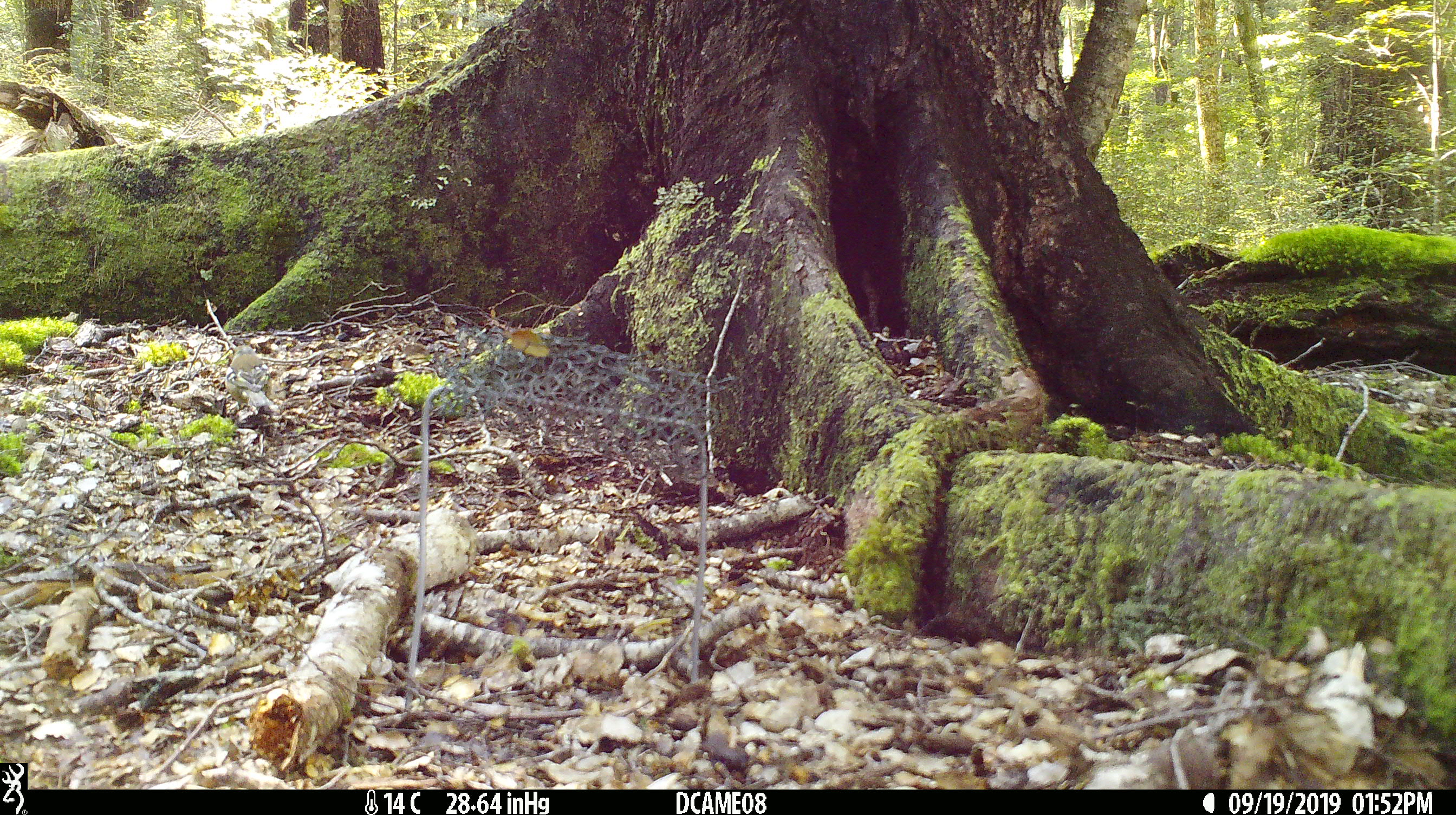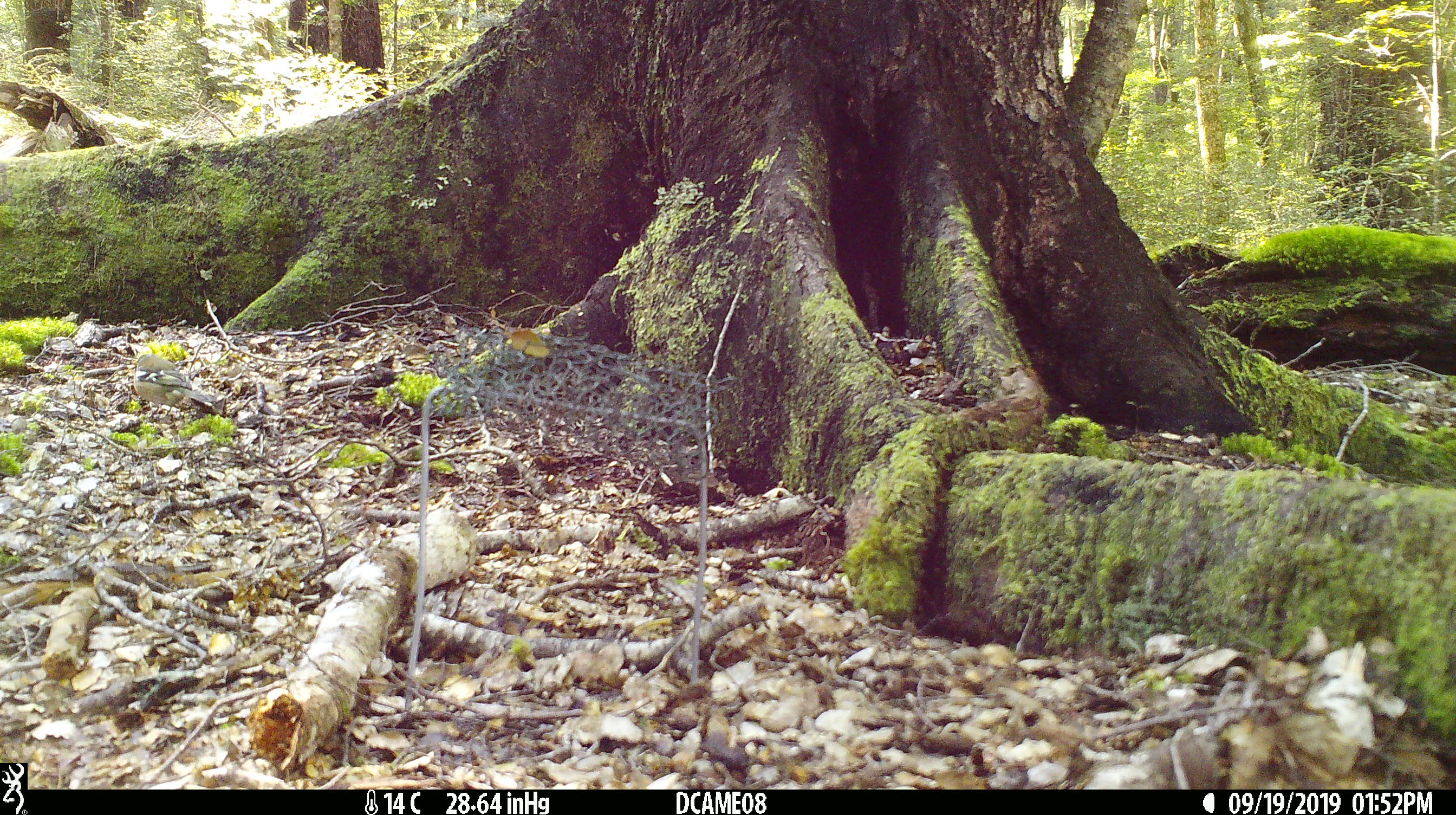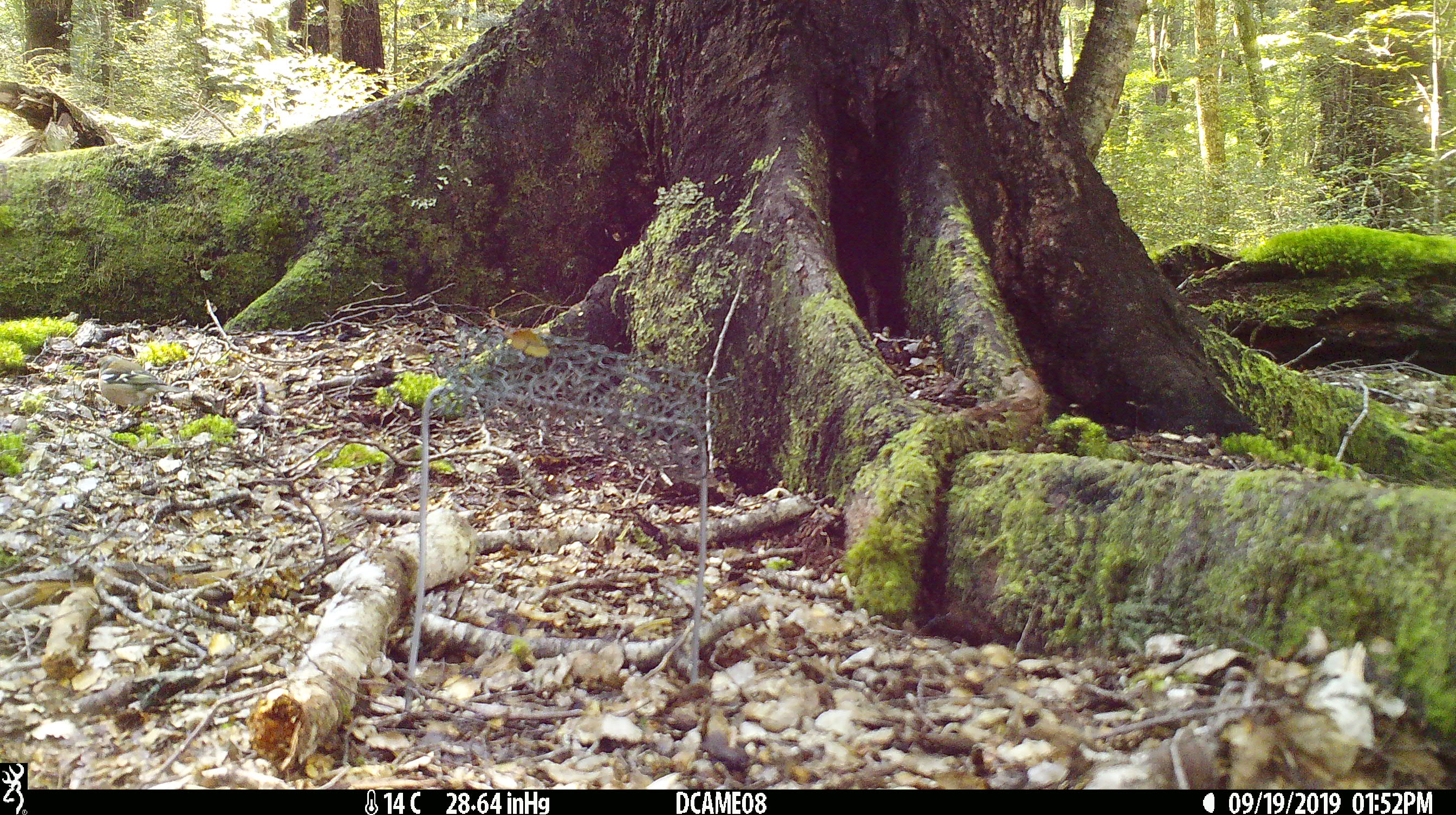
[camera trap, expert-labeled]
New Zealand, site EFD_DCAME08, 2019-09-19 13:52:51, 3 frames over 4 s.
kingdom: Animalia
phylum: Chordata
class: Aves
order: Passeriformes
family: Fringillidae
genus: Fringilla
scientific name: Fringilla coelebs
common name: common chaffinch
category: chaffinch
Chaffinch (common chaffinch) (Fringilla coelebs).